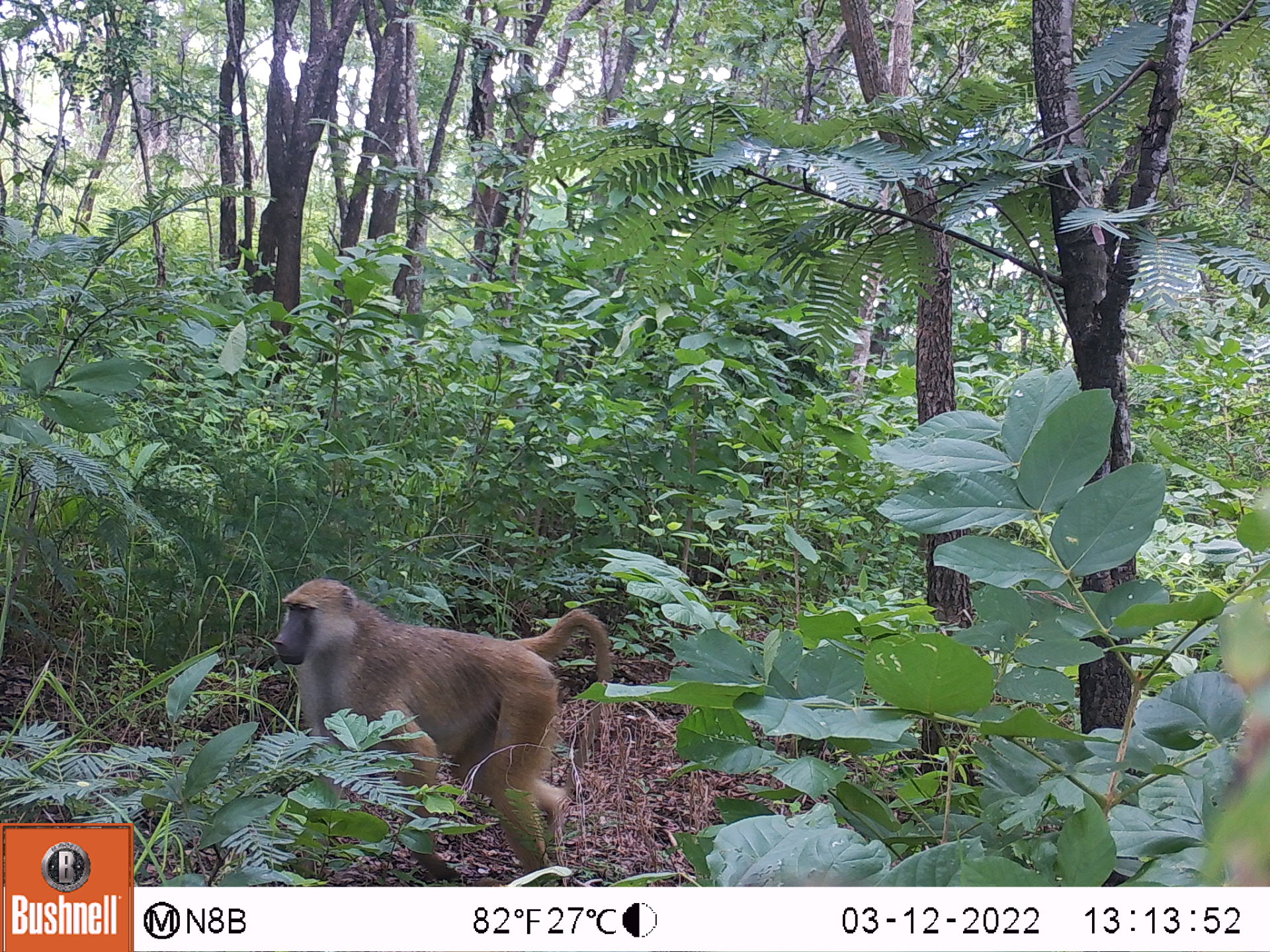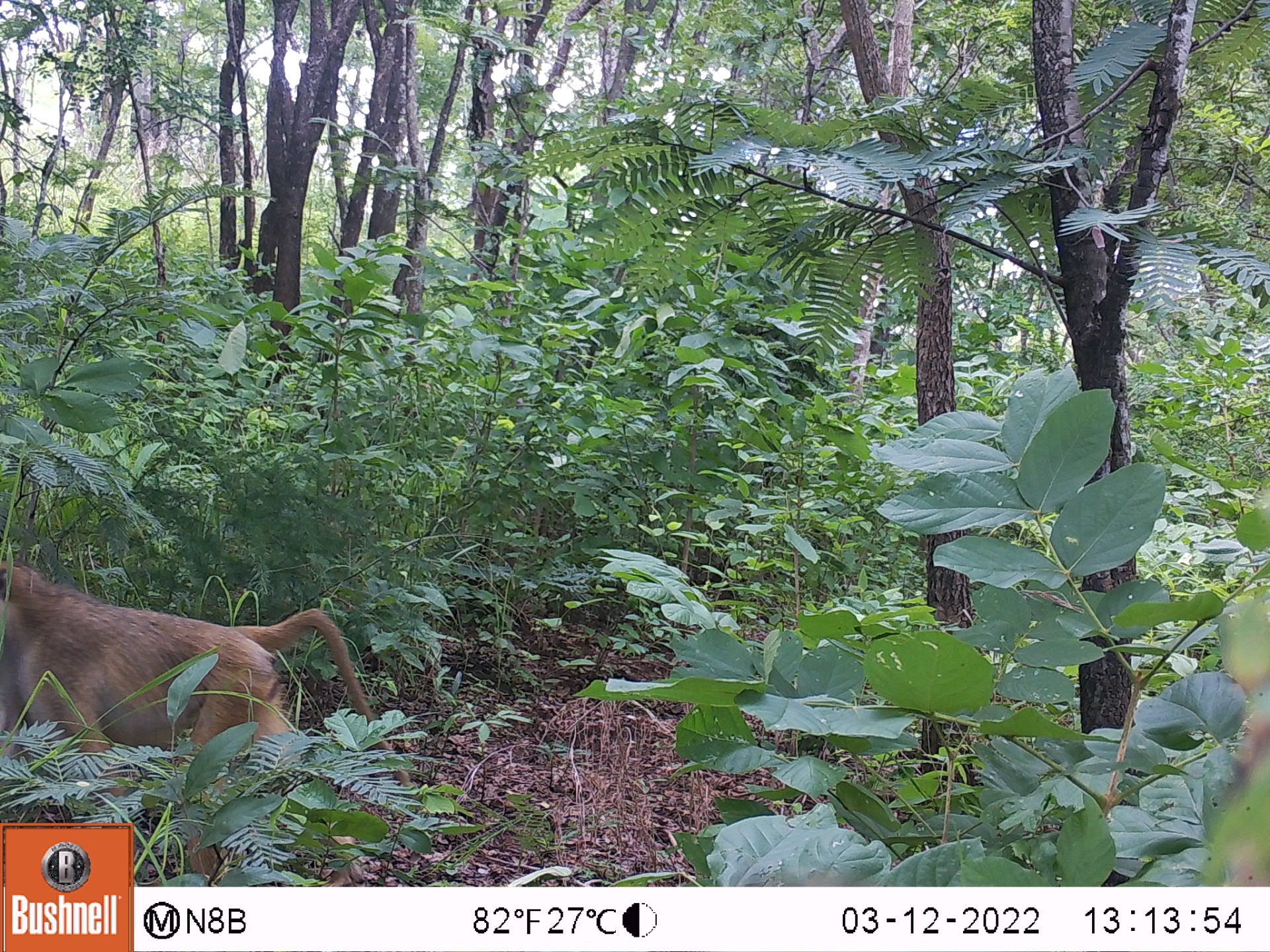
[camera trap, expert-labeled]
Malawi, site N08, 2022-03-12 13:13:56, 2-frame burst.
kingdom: Animalia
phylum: Chordata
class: Mammalia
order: Primates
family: Cercopithecidae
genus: Papio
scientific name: Papio cynocephalus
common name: yellow baboon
Yellow baboon (Papio cynocephalus), count 1.